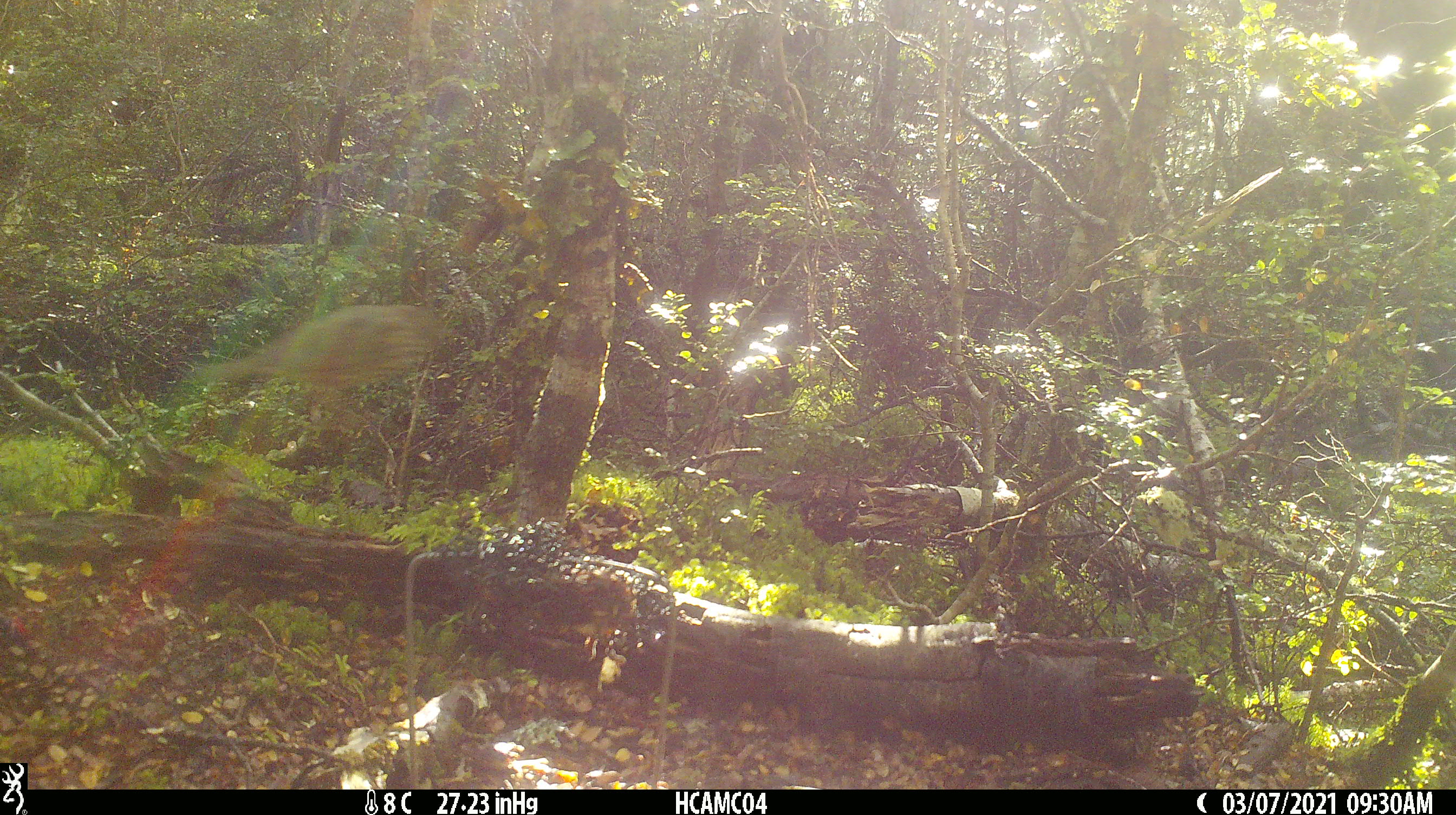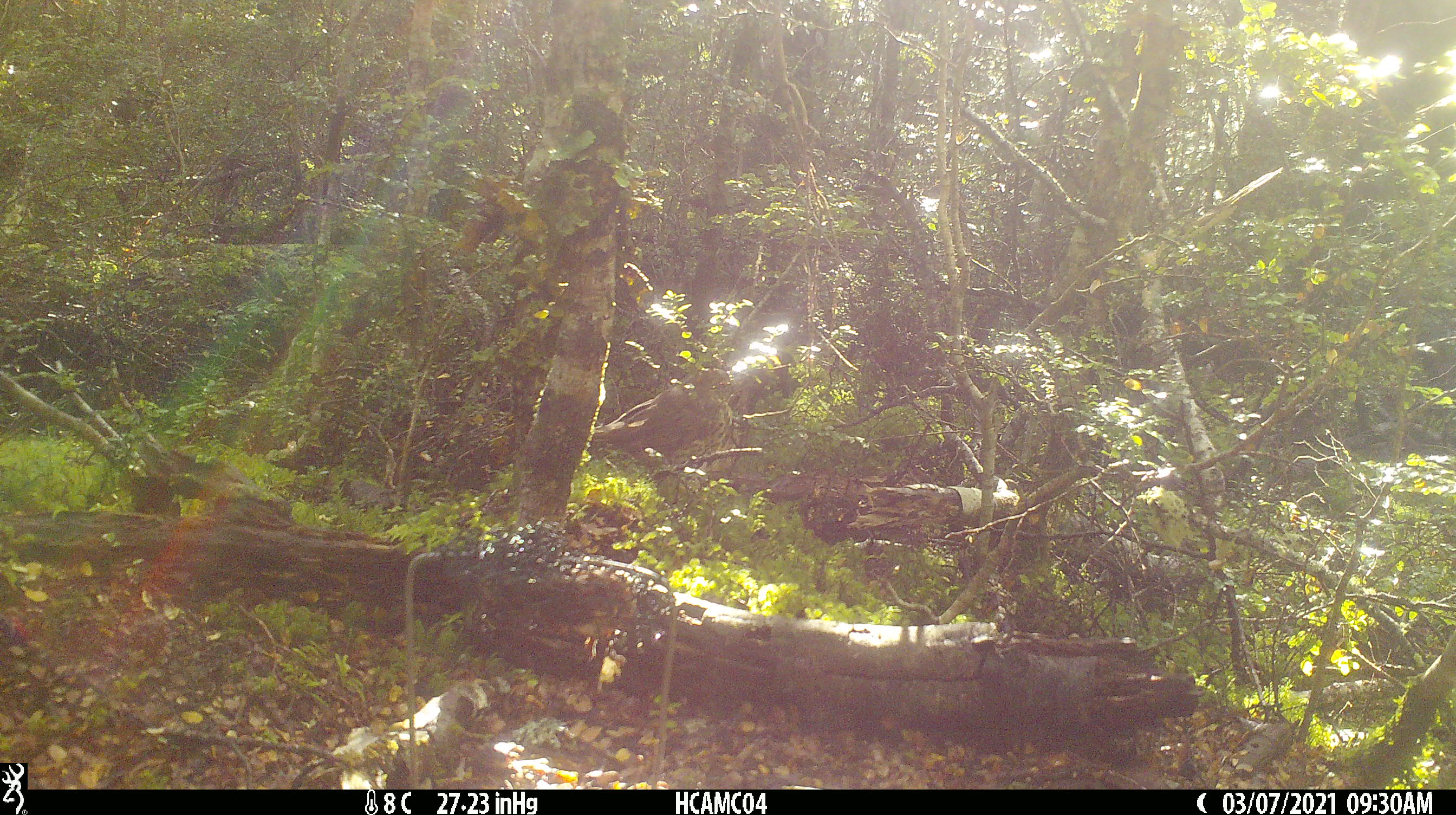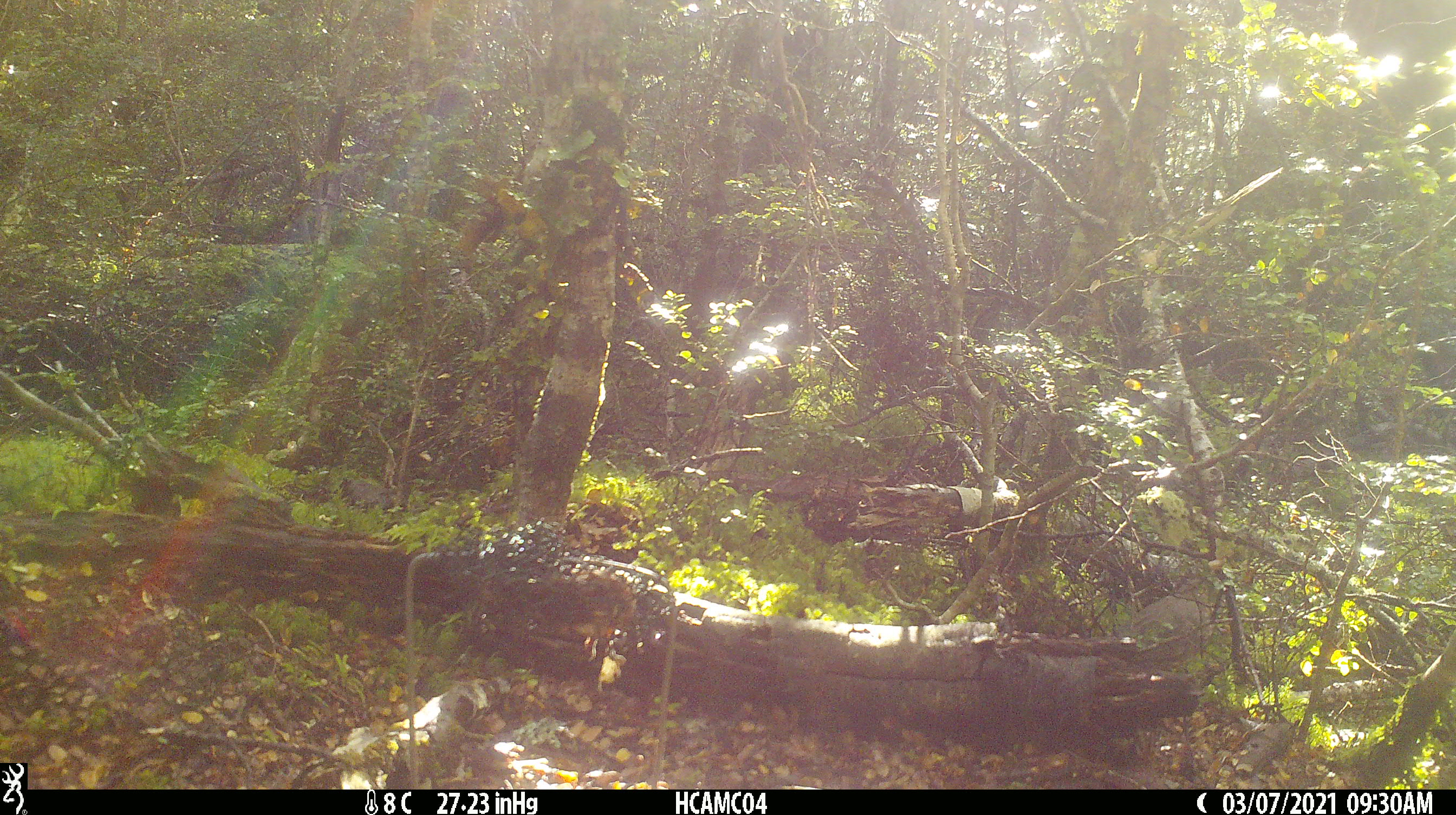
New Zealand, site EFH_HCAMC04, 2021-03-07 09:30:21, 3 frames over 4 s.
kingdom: Animalia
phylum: Chordata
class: Aves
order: Passeriformes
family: Turdidae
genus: Turdus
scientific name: Turdus philomelos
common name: song thrush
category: thrush